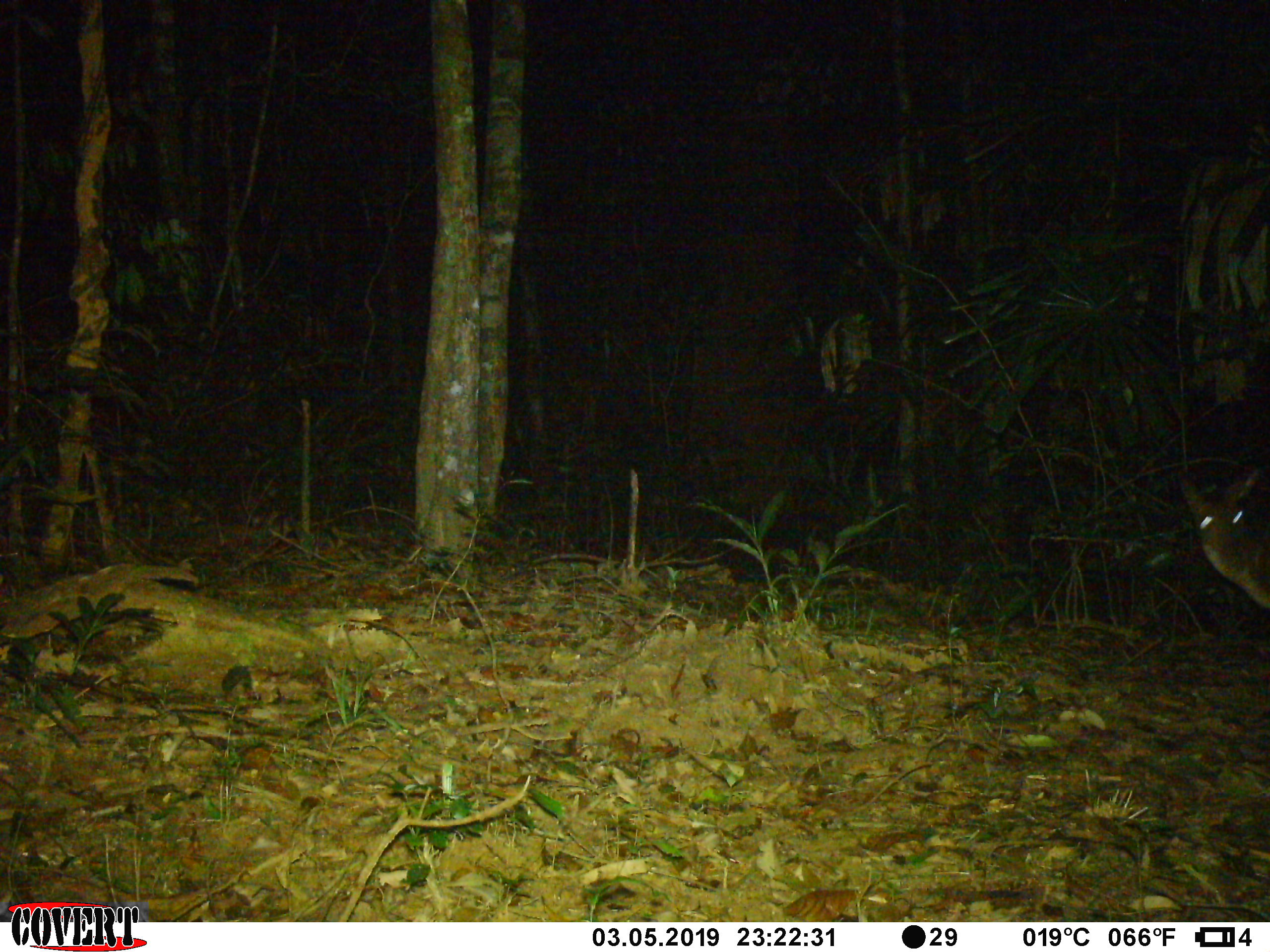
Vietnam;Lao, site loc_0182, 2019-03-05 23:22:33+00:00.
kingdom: Animalia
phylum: Chordata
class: Mammalia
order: Artiodactyla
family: Cervidae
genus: Muntiacus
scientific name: Muntiacus vuquangensis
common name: large-antlered muntjac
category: large antlered muntjac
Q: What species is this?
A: Large antlered muntjac (large-antlered muntjac) (Muntiacus vuquangensis).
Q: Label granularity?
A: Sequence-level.